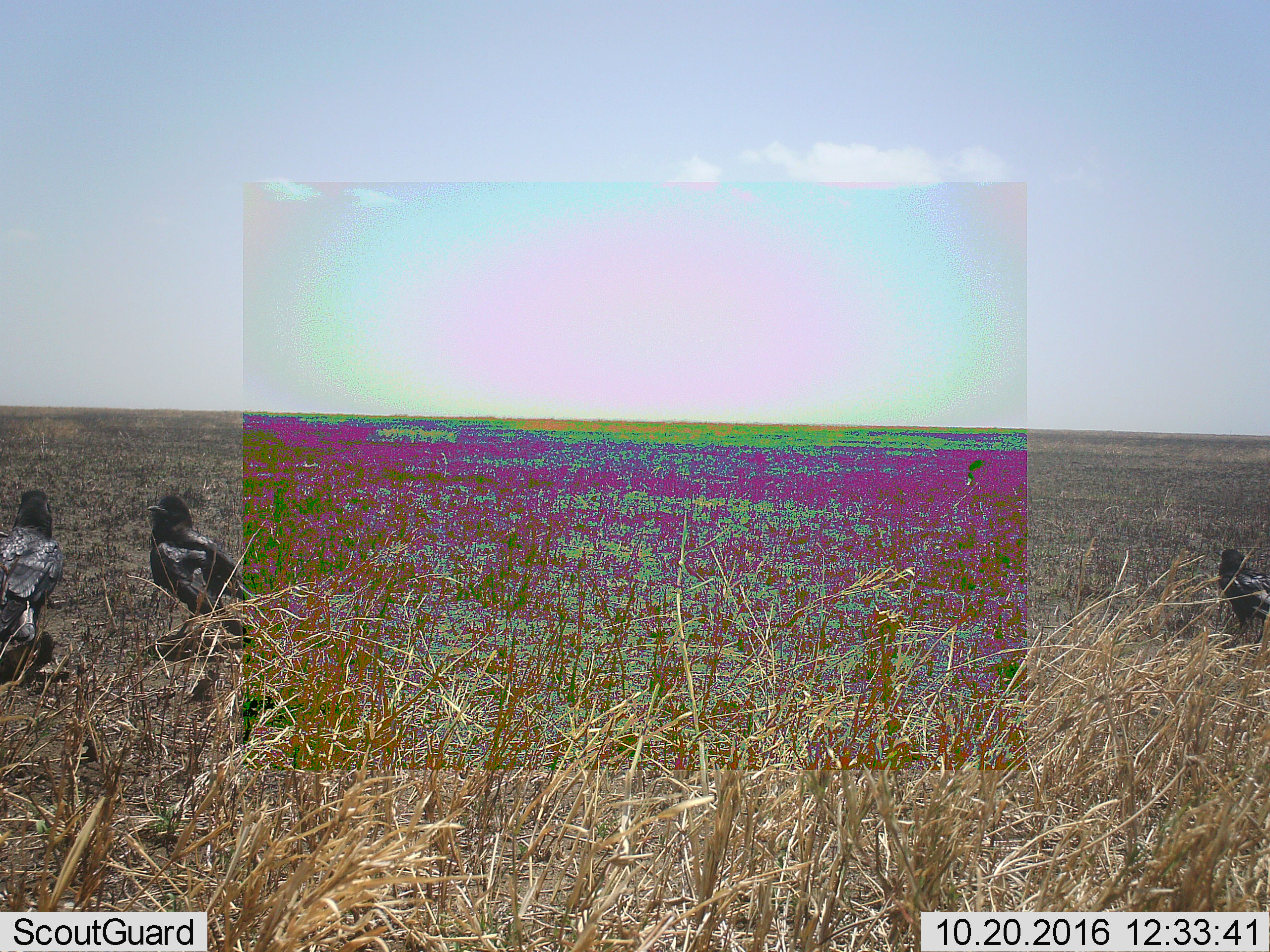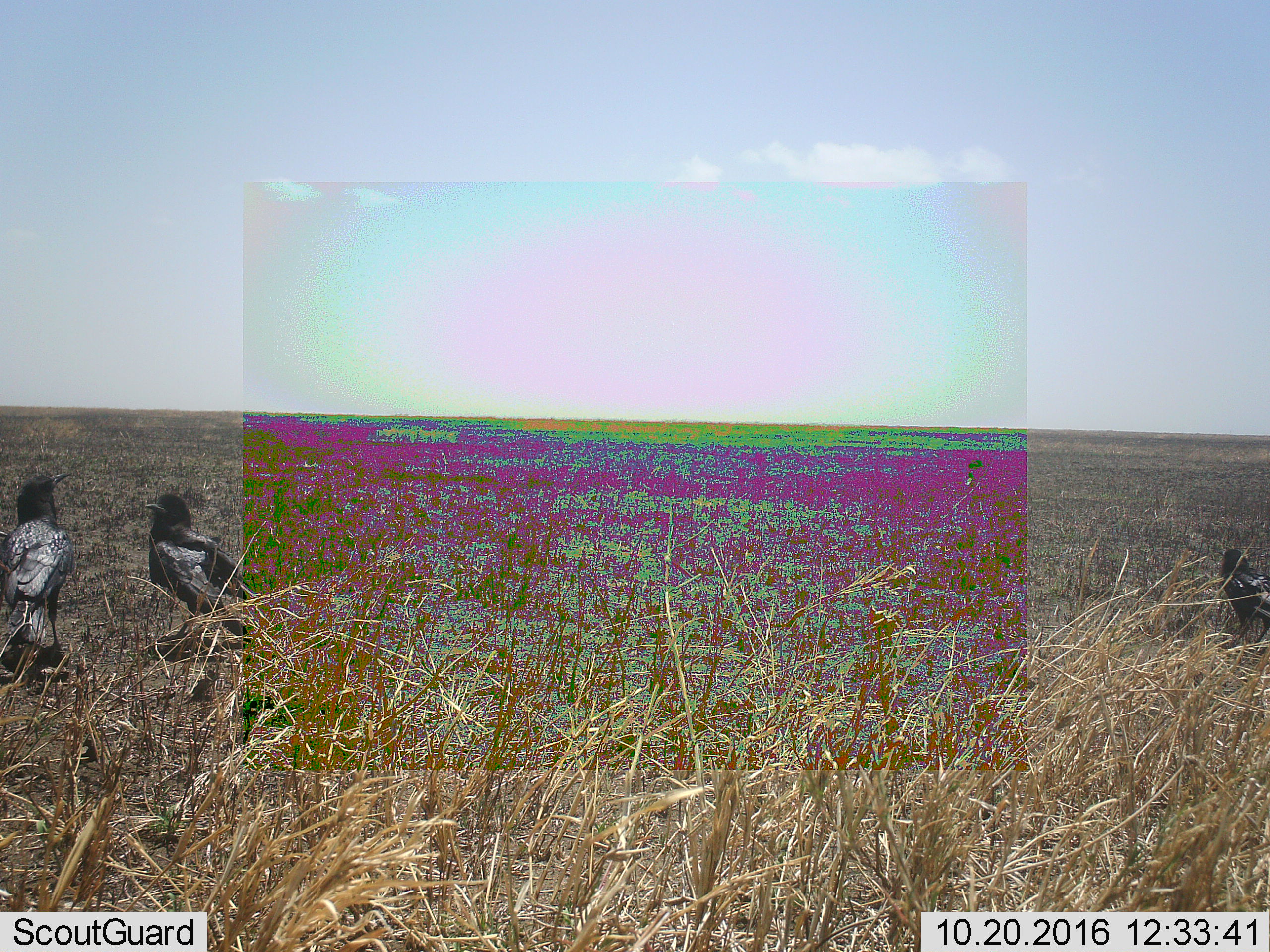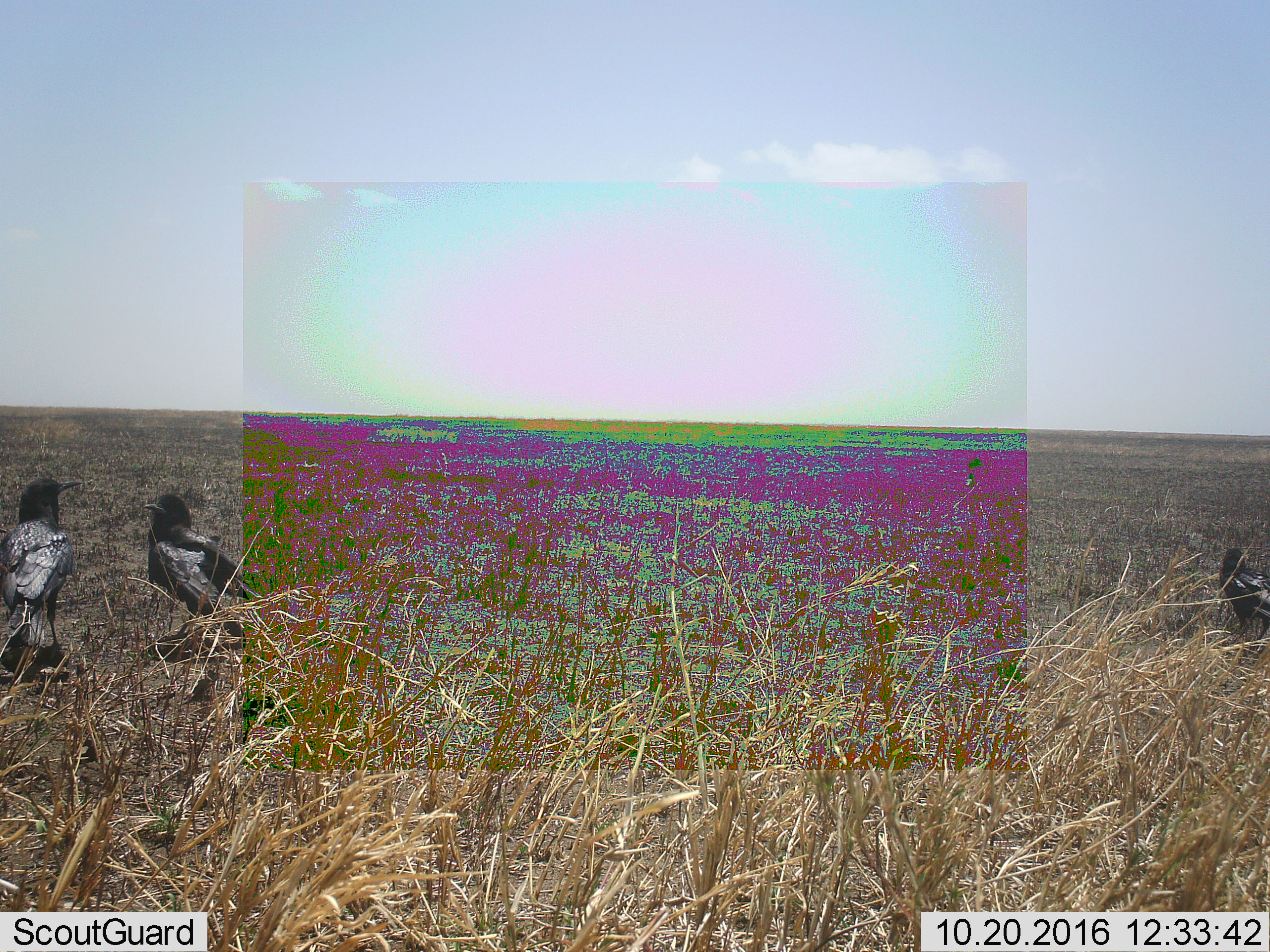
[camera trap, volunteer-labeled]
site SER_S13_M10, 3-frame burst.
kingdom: Animalia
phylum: Chordata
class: Aves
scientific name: Aves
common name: bird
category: birdother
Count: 3.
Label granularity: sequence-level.